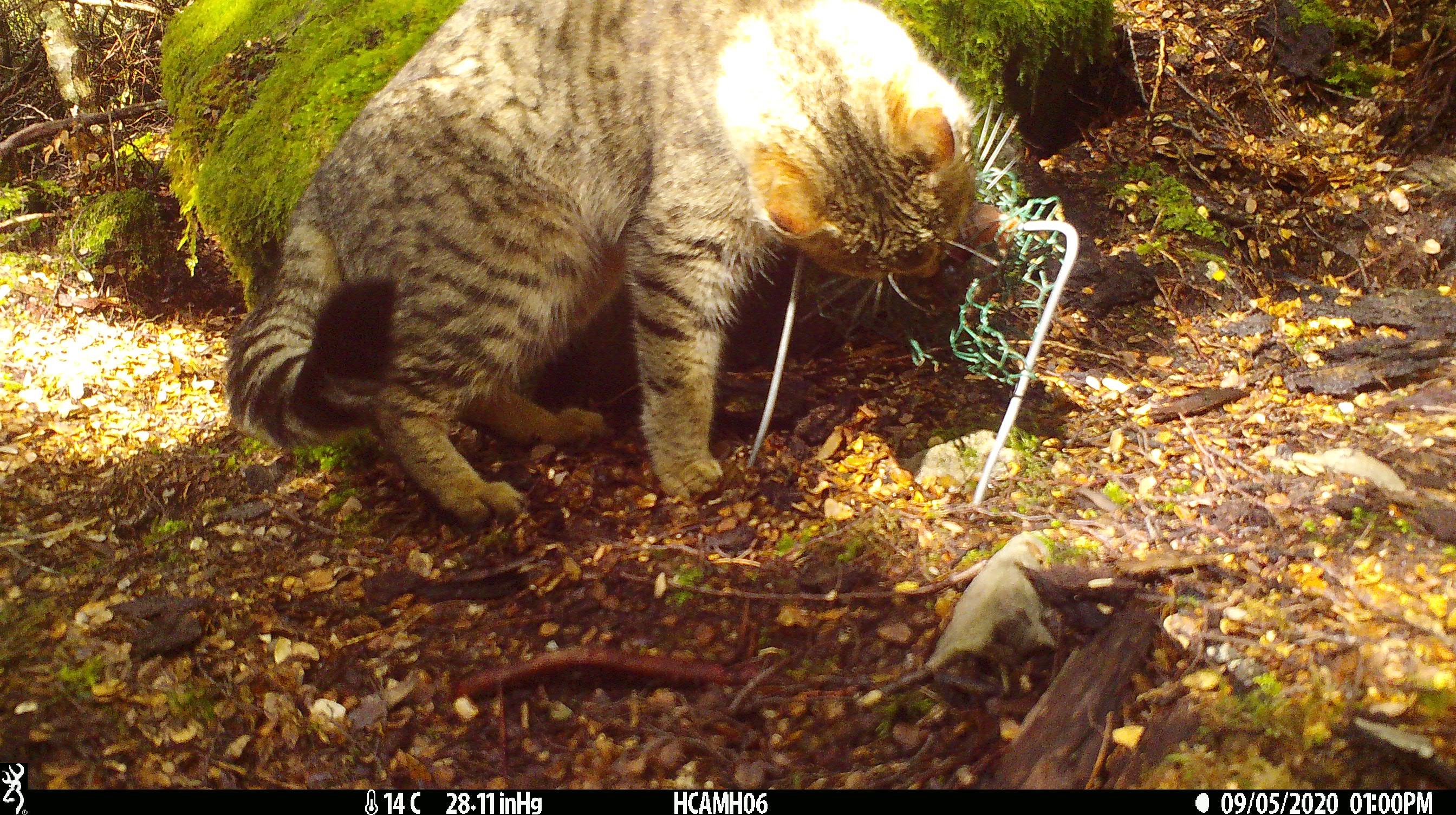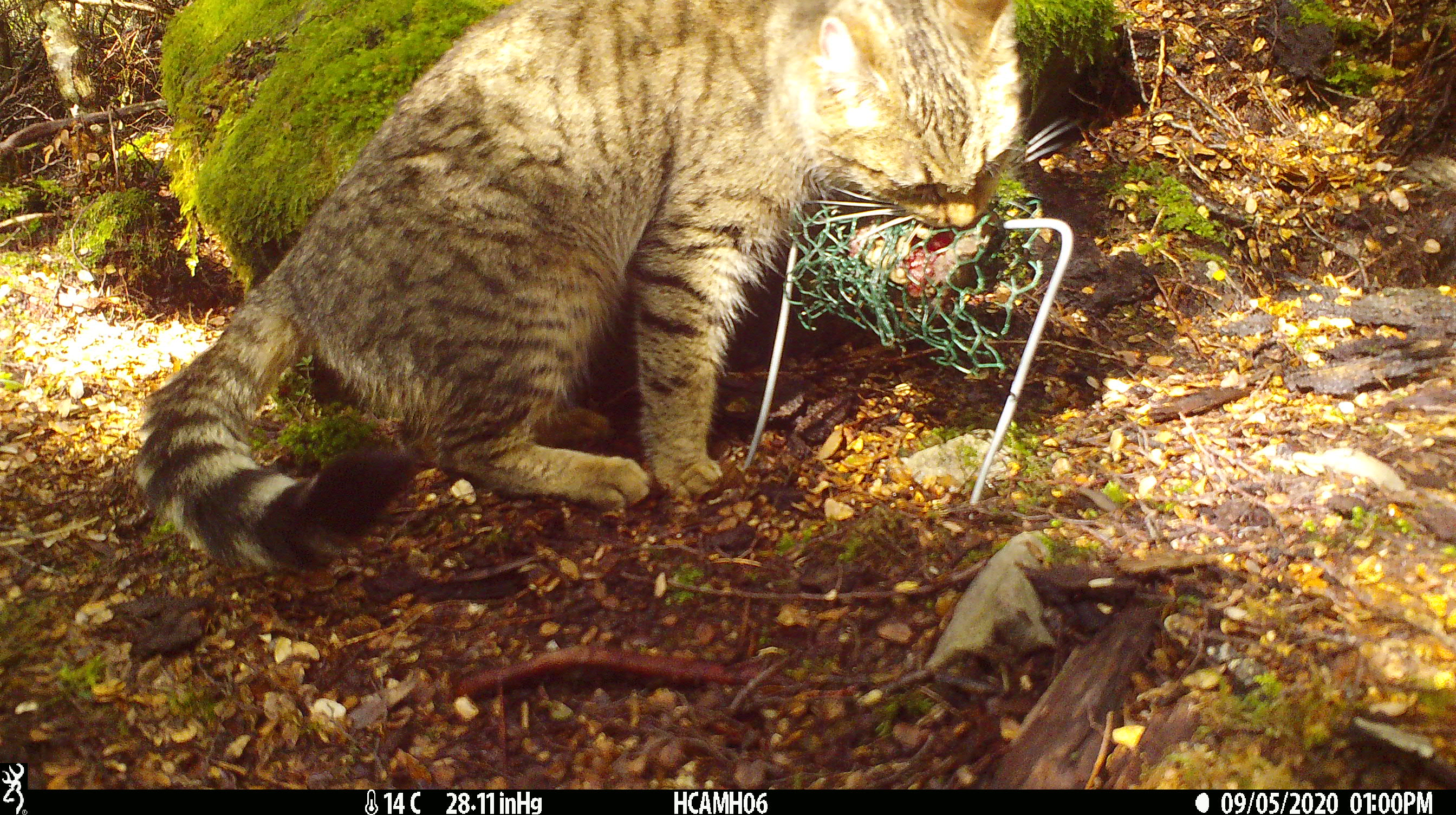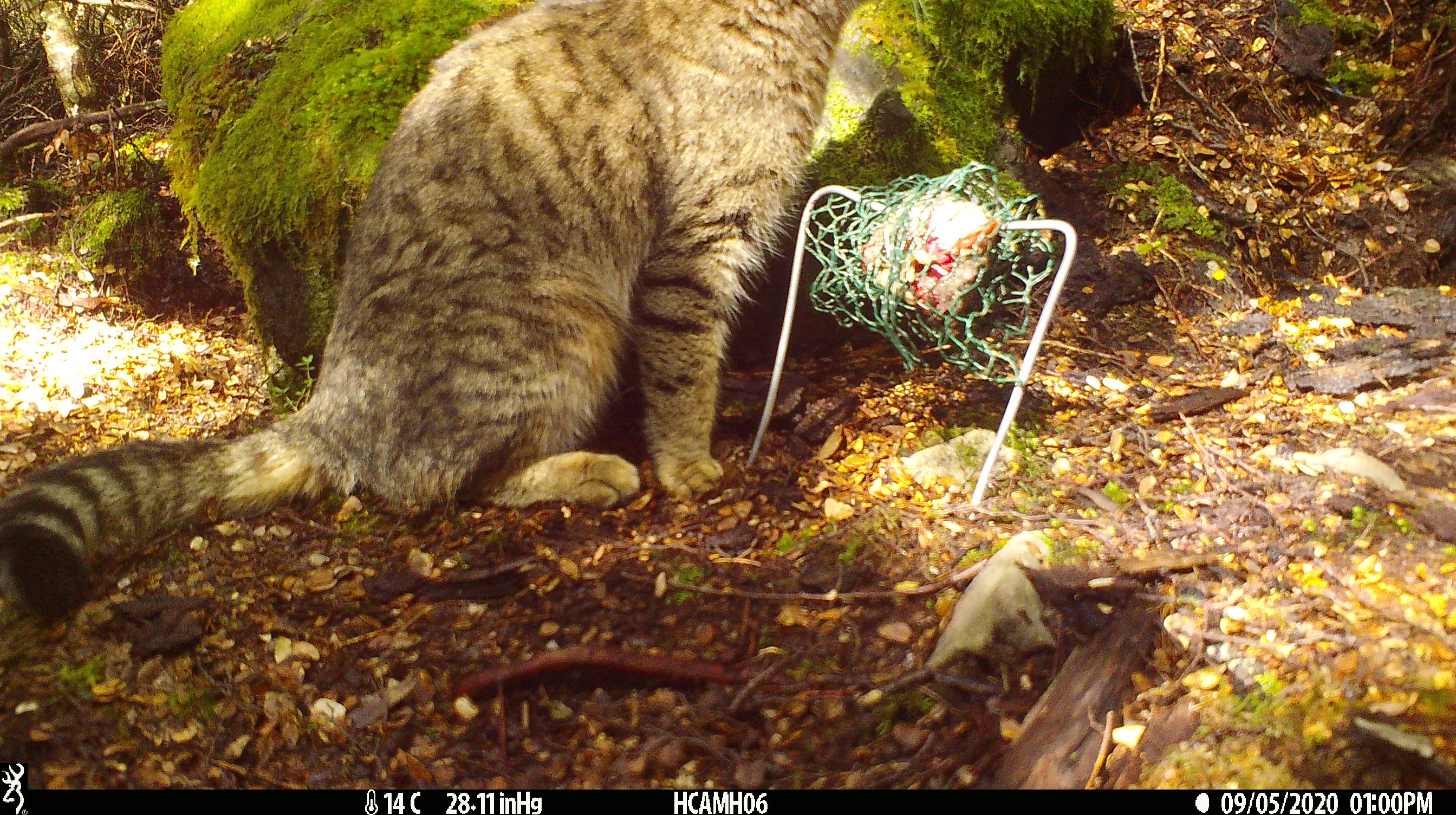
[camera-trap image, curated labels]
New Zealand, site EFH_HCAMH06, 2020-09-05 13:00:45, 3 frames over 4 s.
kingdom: Animalia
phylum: Chordata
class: Mammalia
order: Carnivora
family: Felidae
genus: Felis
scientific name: Felis catus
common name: domestic cat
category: cat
Cat (domestic cat) (Felis catus).